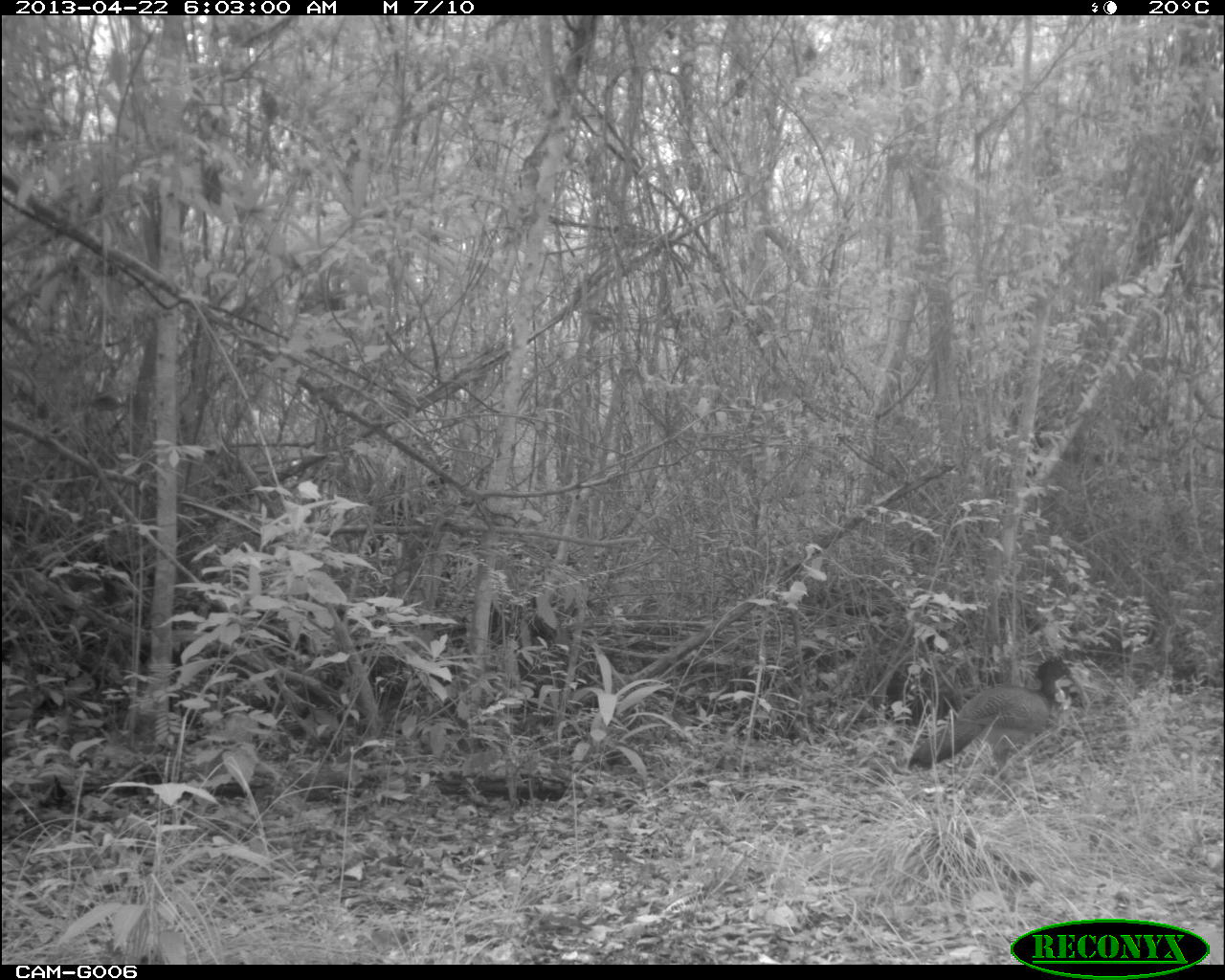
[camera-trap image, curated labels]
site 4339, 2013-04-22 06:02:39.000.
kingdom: Animalia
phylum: Chordata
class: Aves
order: Galliformes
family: Cracidae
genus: Crax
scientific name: Crax rubra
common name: great curassow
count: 2